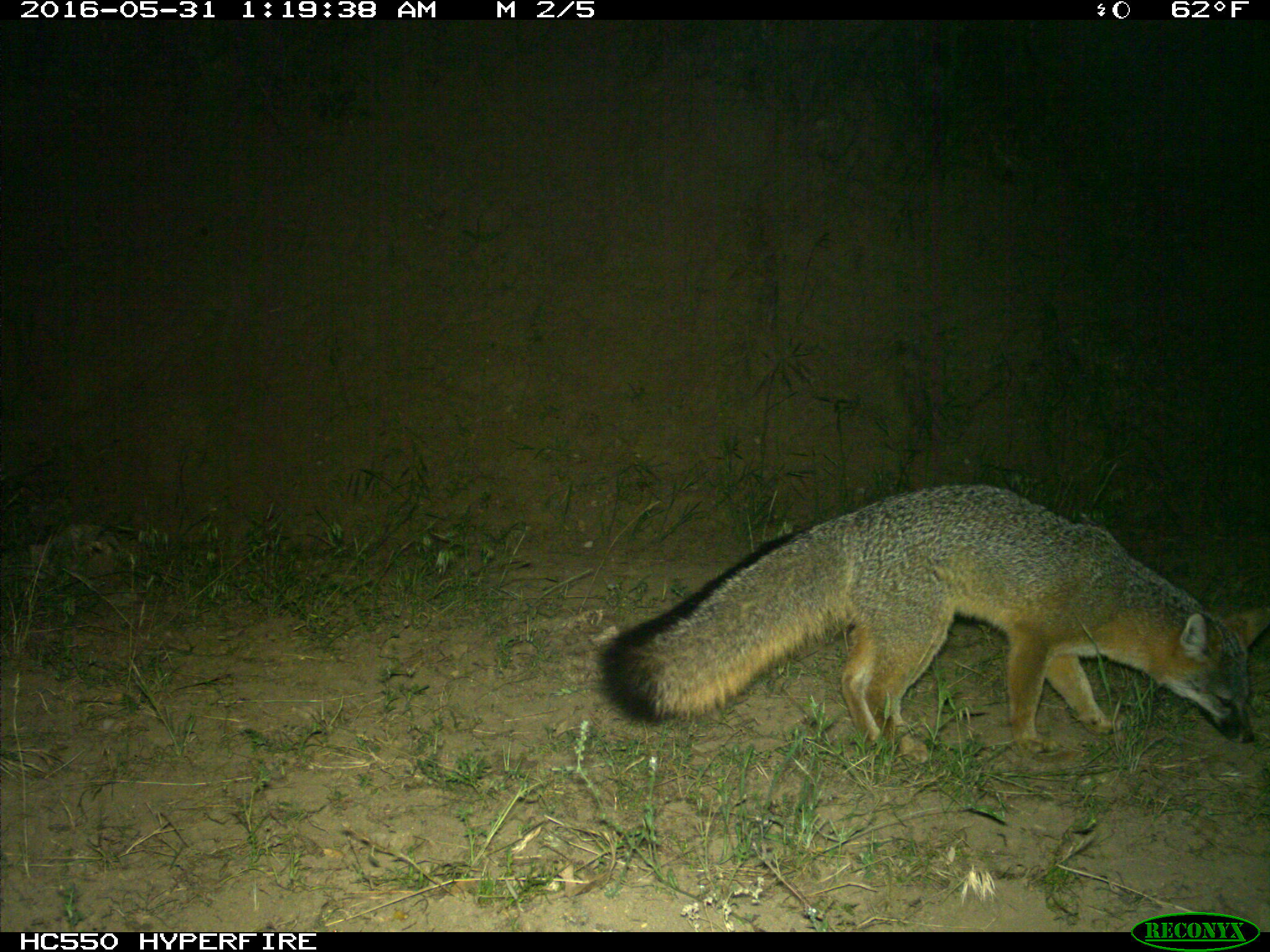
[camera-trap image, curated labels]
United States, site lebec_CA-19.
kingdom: Animalia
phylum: Chordata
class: Mammalia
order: Carnivora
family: Canidae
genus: Urocyon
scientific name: Urocyon cinereoargenteus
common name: gray fox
Urocyon cinereoargenteus (gray fox).